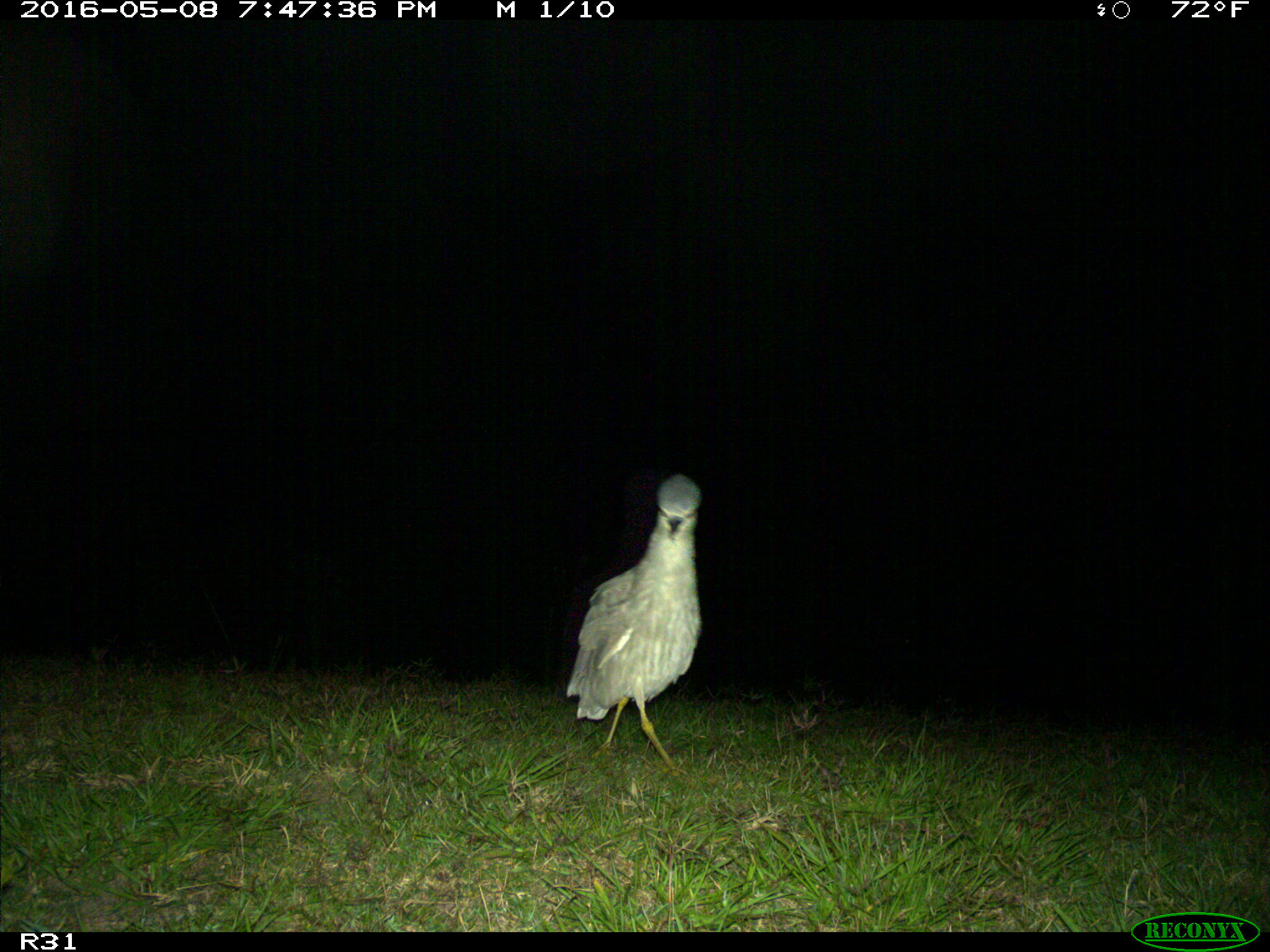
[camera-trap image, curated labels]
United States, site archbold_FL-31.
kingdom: Animalia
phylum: Chordata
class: Aves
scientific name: Aves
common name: birds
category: unidentified bird